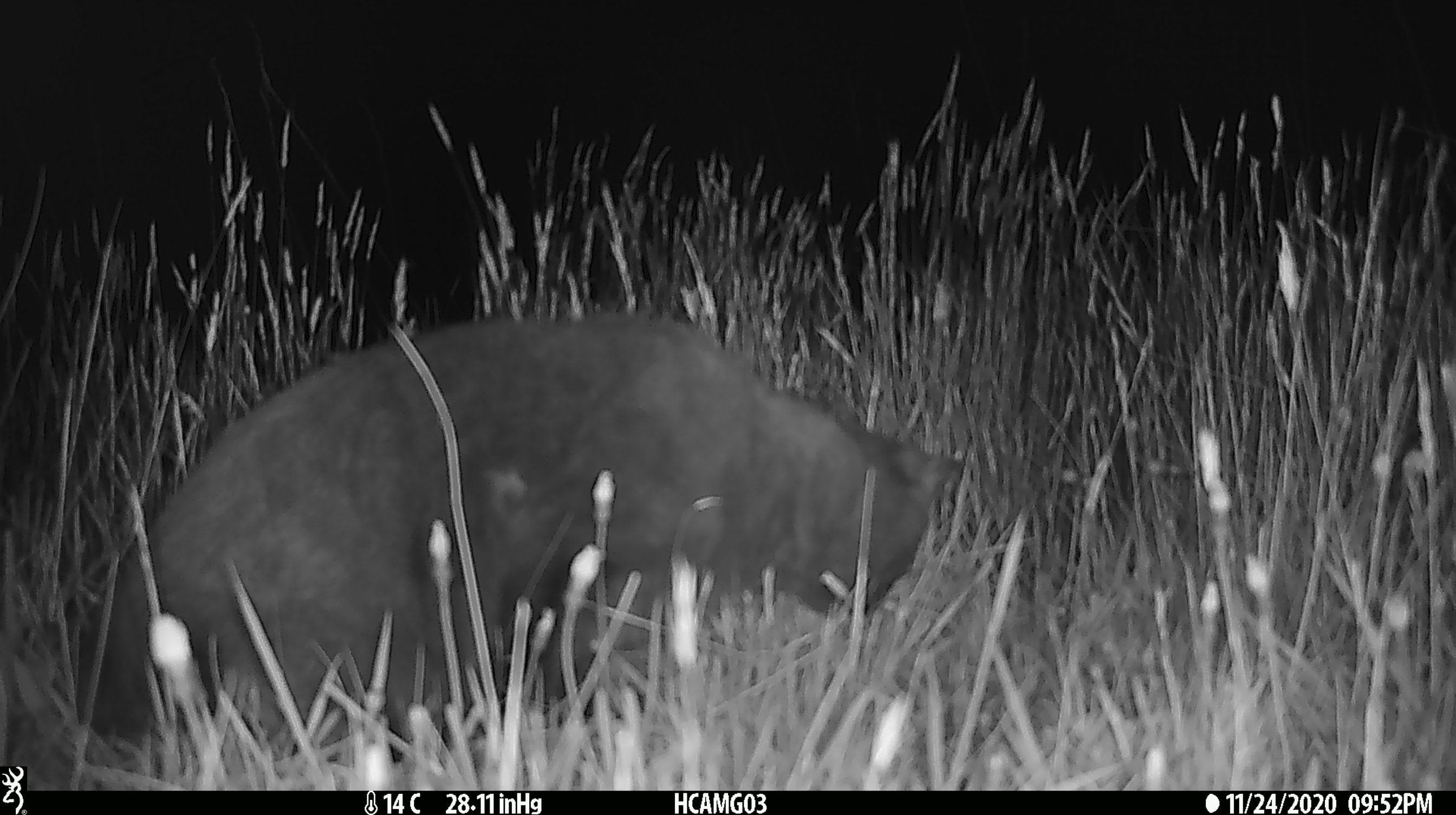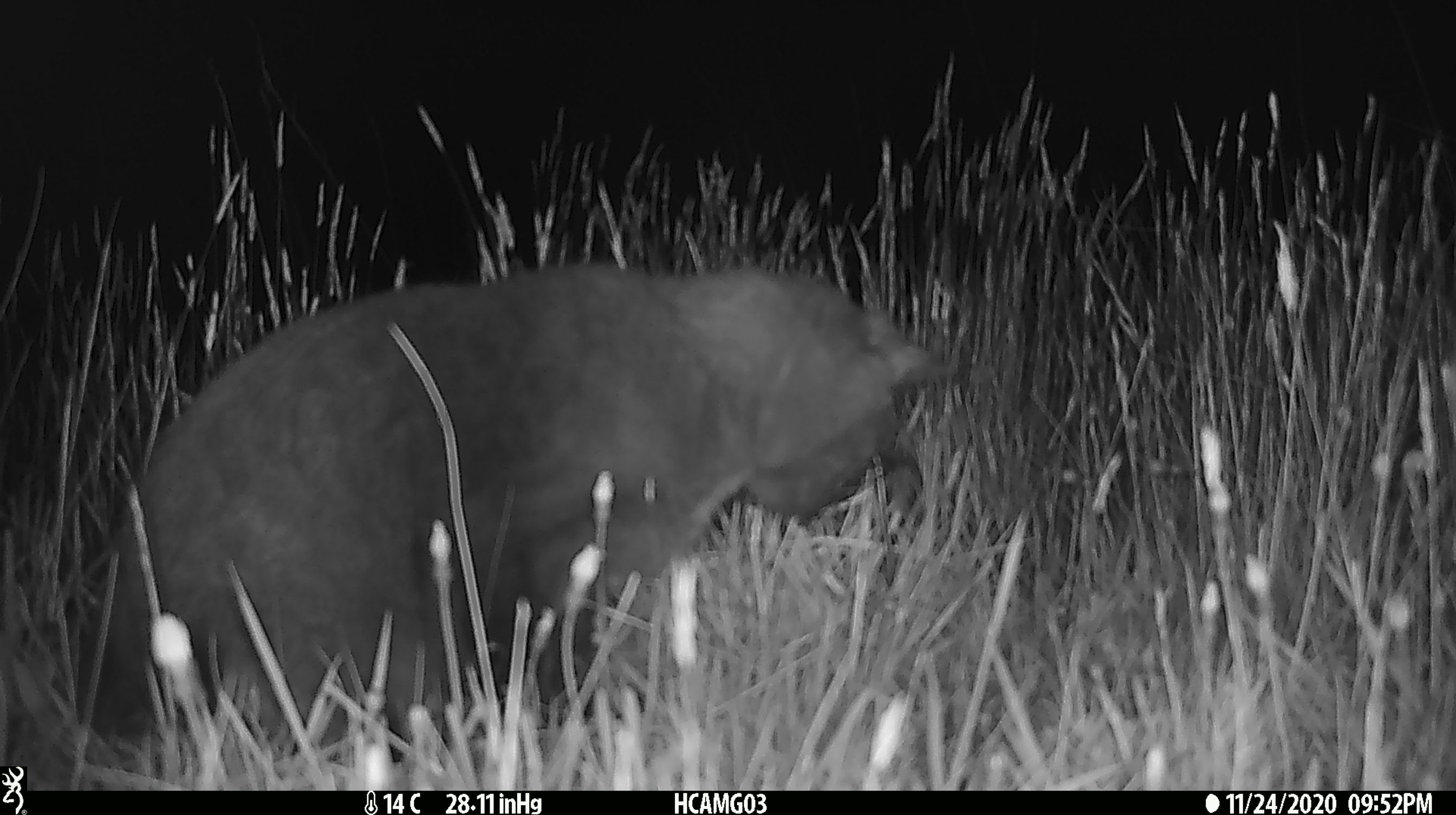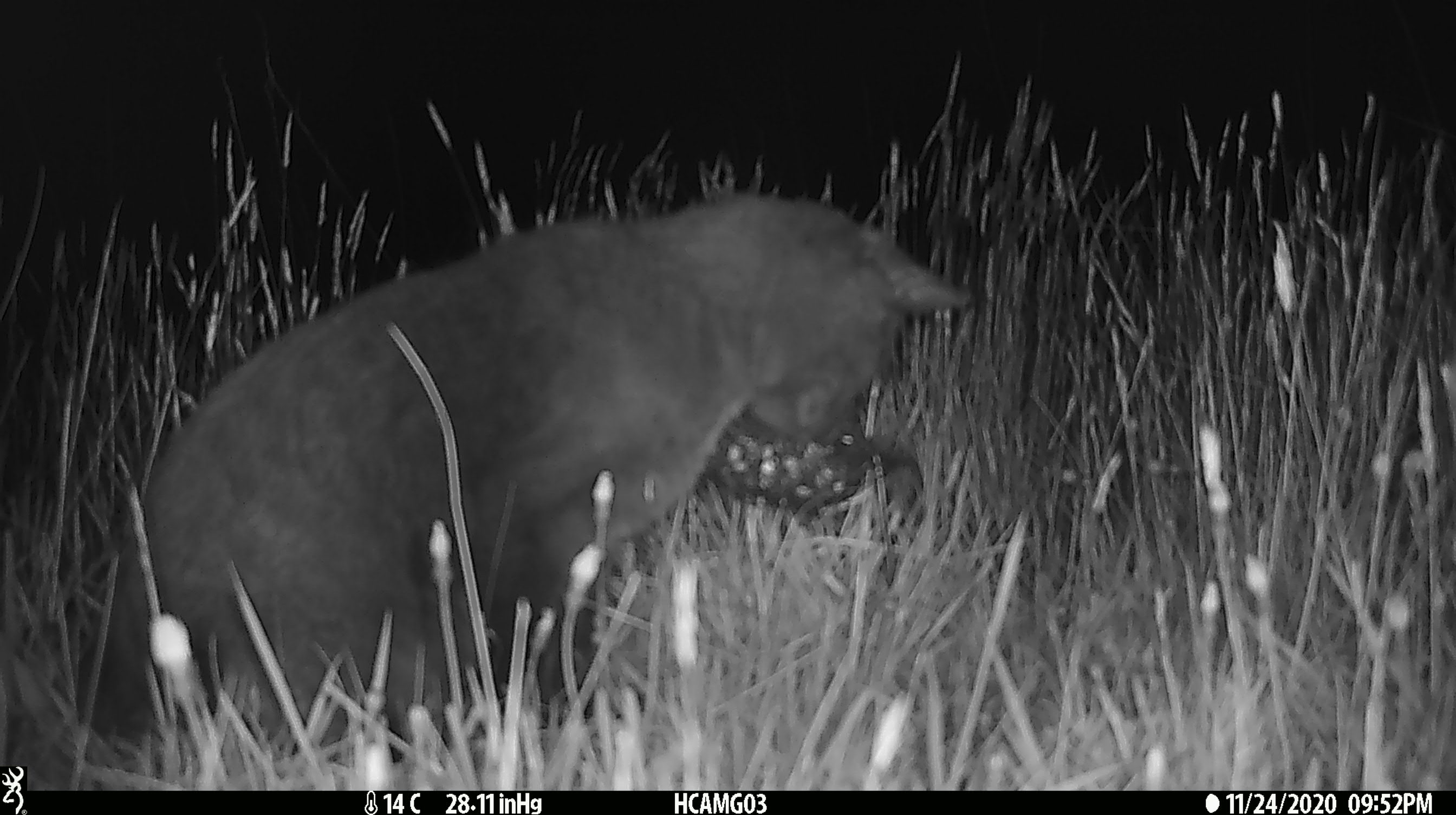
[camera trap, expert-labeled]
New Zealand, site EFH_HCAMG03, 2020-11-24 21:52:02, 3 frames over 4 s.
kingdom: Animalia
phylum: Chordata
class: Mammalia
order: Carnivora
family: Felidae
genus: Felis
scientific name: Felis catus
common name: domestic cat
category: cat